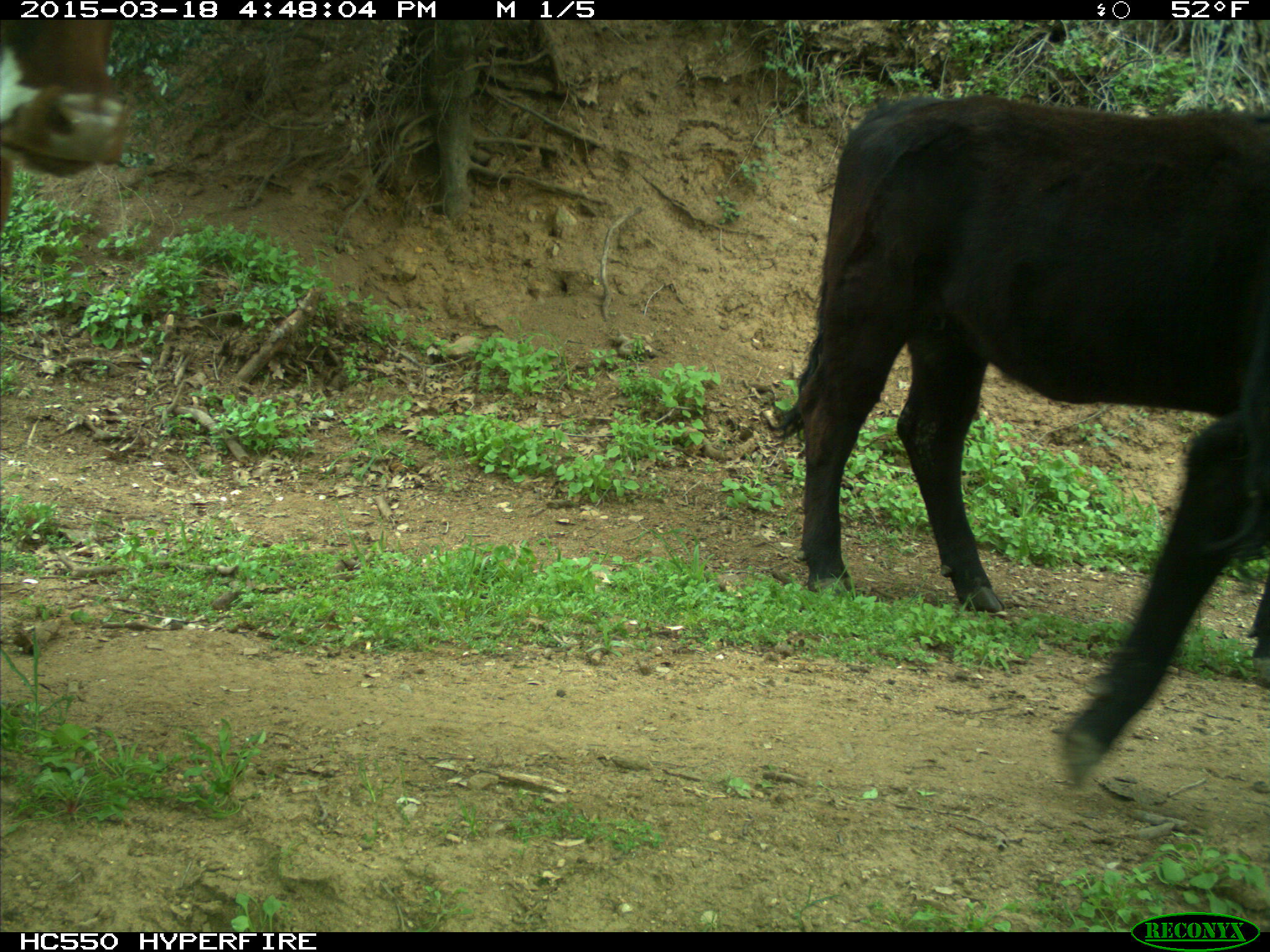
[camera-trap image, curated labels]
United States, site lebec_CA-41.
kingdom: Animalia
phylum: Chordata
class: Mammalia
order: Artiodactyla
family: Bovidae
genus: Bos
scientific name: Bos taurus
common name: domestic cow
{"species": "Bos taurus (domestic cow)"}